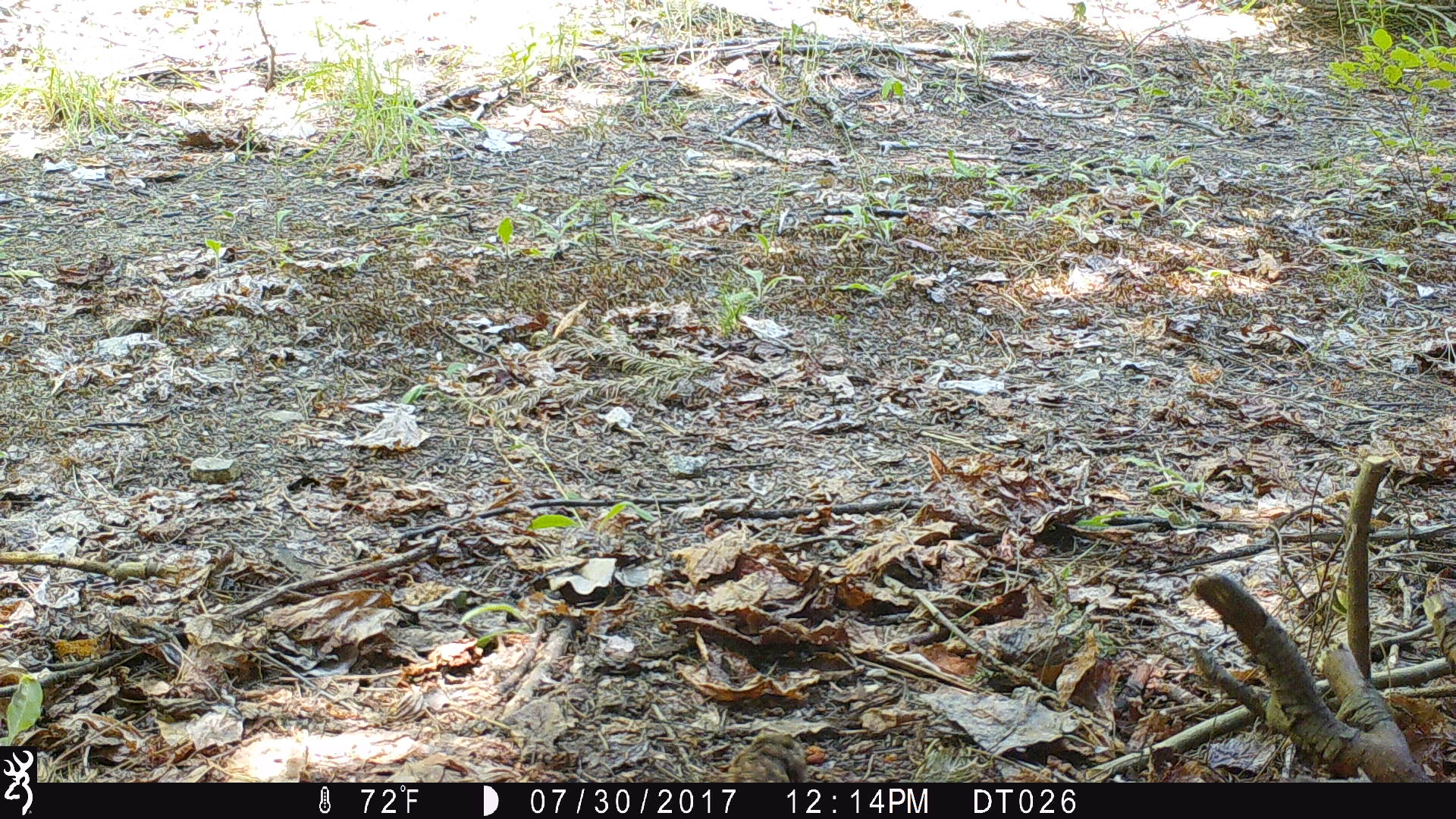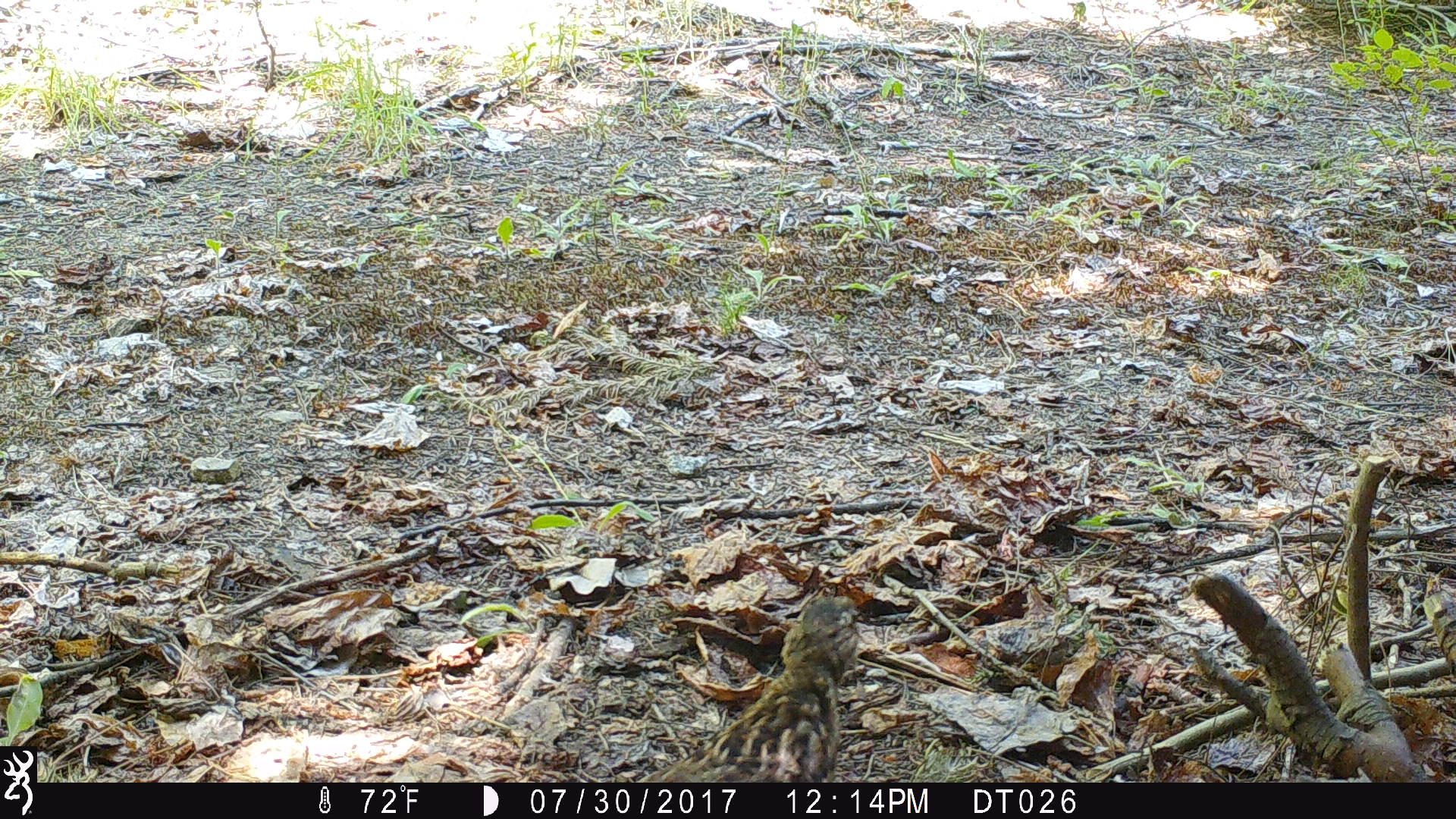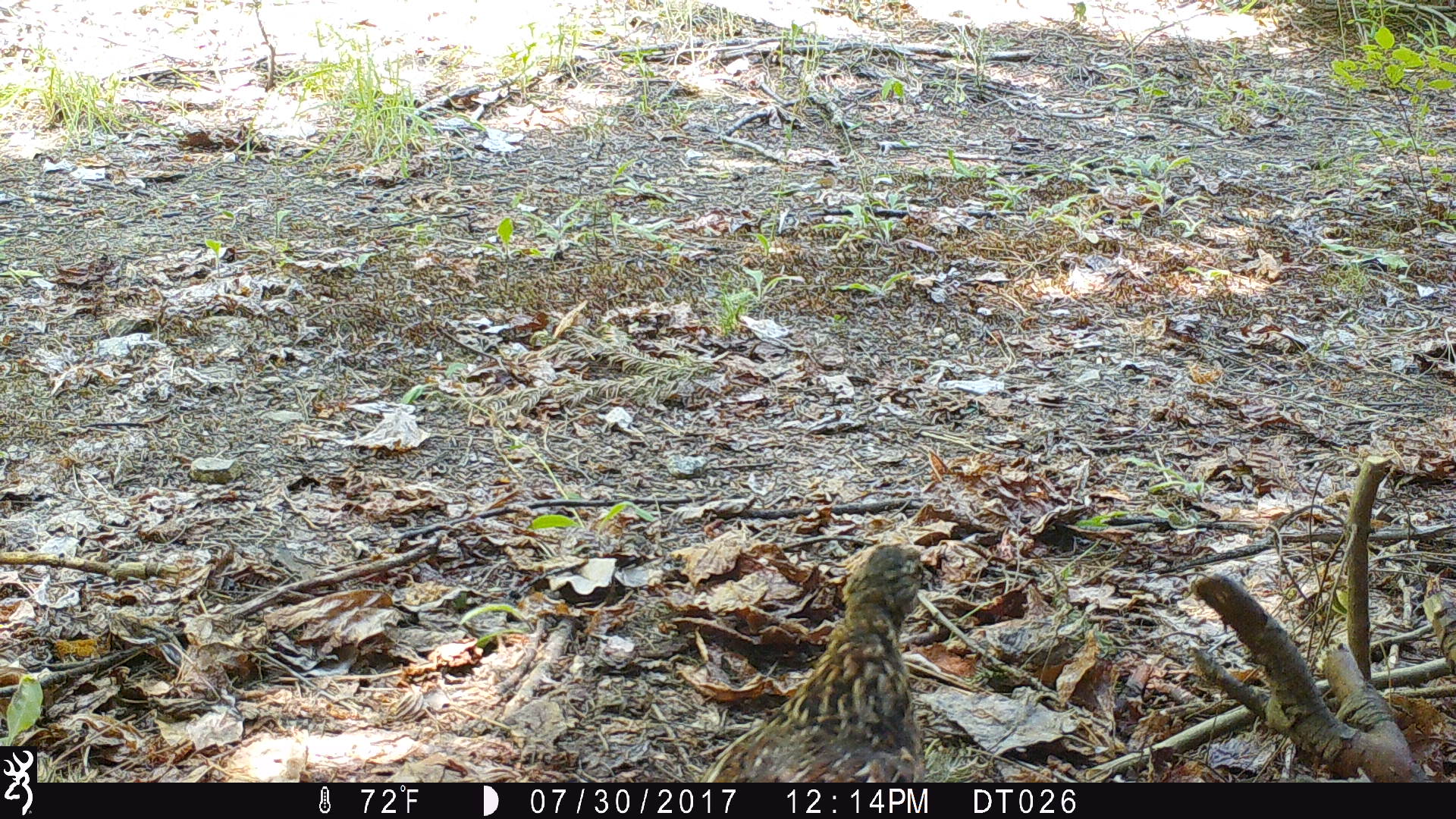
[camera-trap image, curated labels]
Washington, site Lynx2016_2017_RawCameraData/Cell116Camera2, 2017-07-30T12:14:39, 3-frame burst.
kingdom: Animalia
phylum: Chordata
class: Aves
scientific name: Aves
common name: birds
Aves (birds). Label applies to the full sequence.